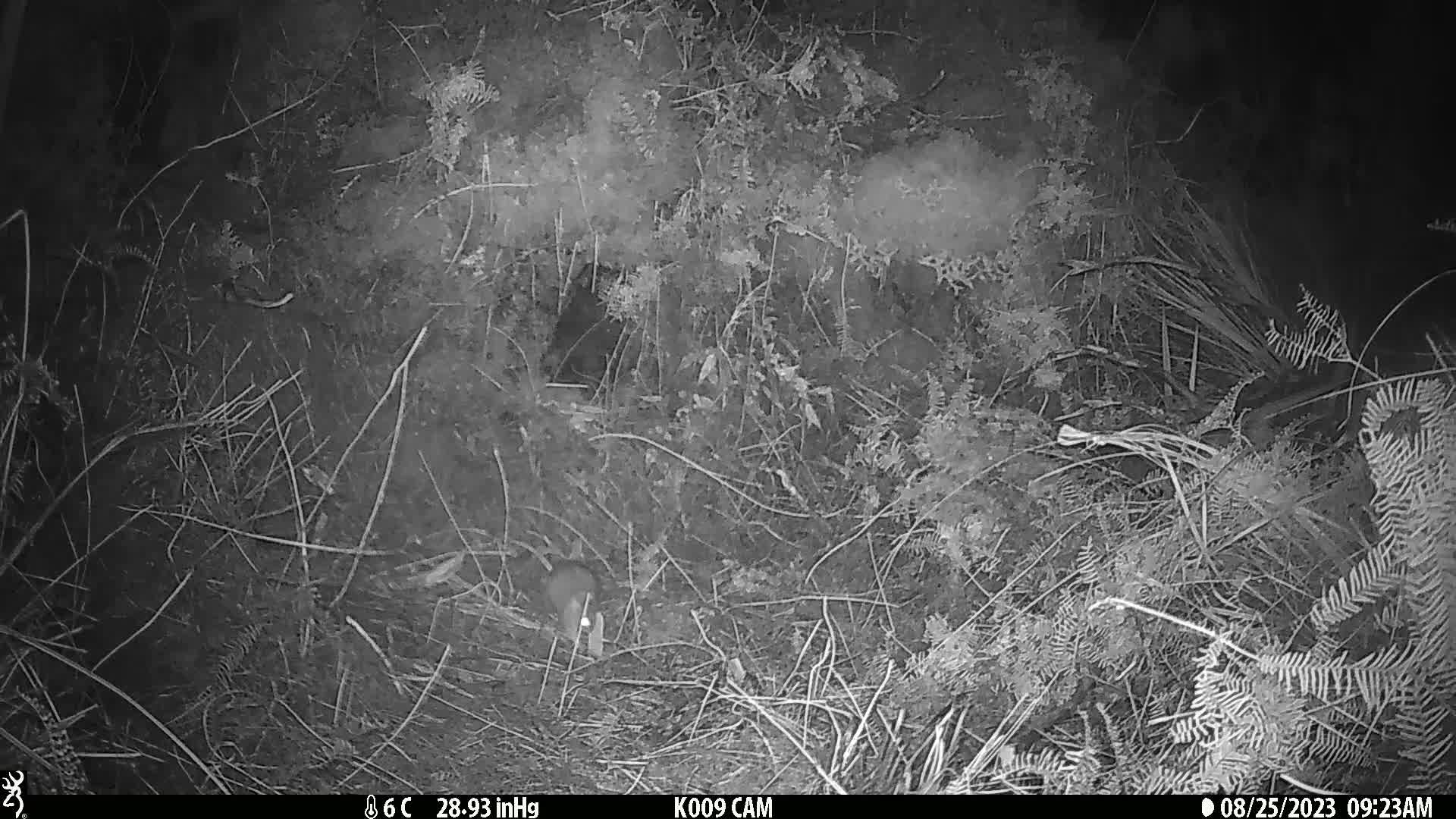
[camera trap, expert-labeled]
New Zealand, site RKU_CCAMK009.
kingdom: Animalia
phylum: Chordata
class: Mammalia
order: Rodentia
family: Muridae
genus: Rattus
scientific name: Rattus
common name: rat